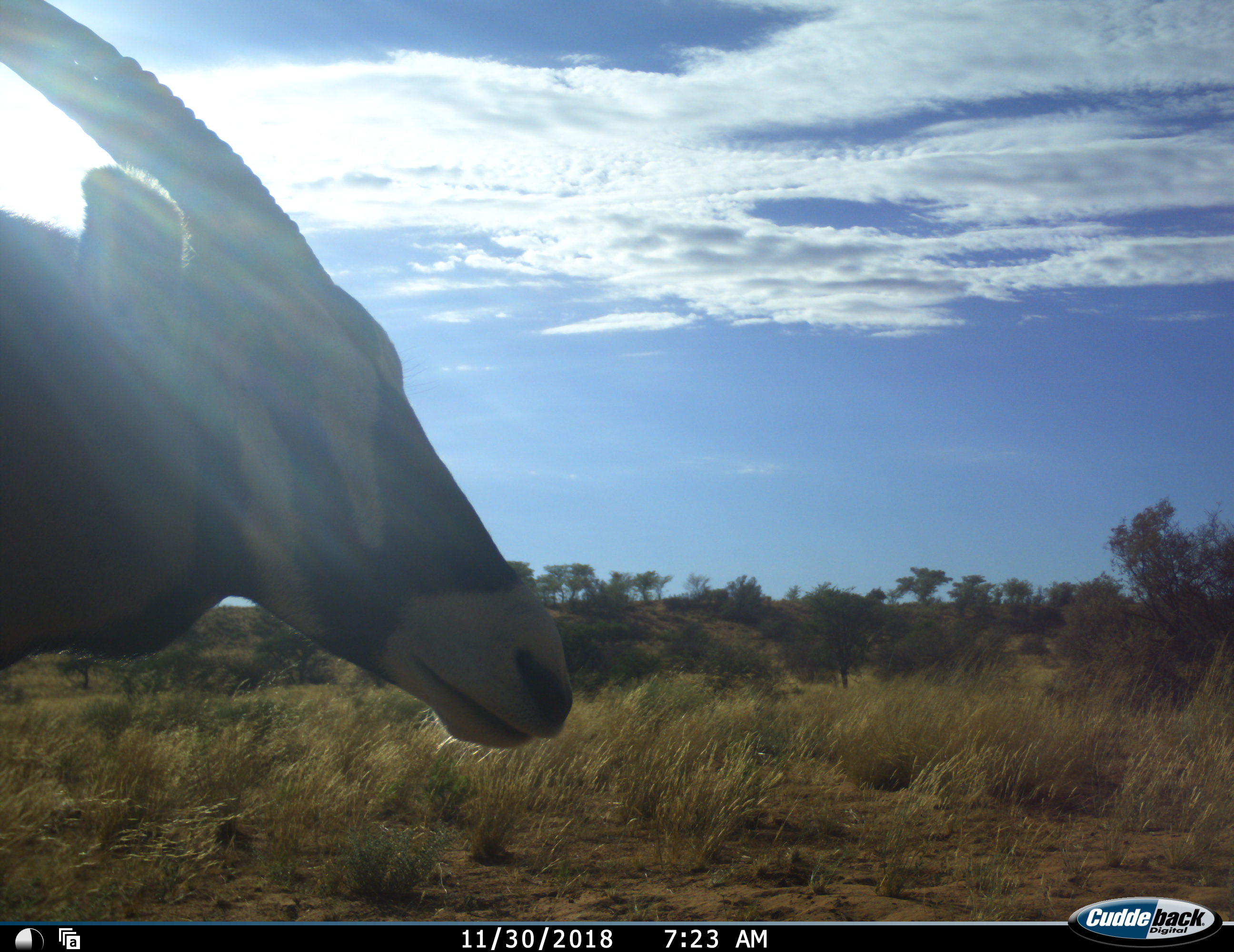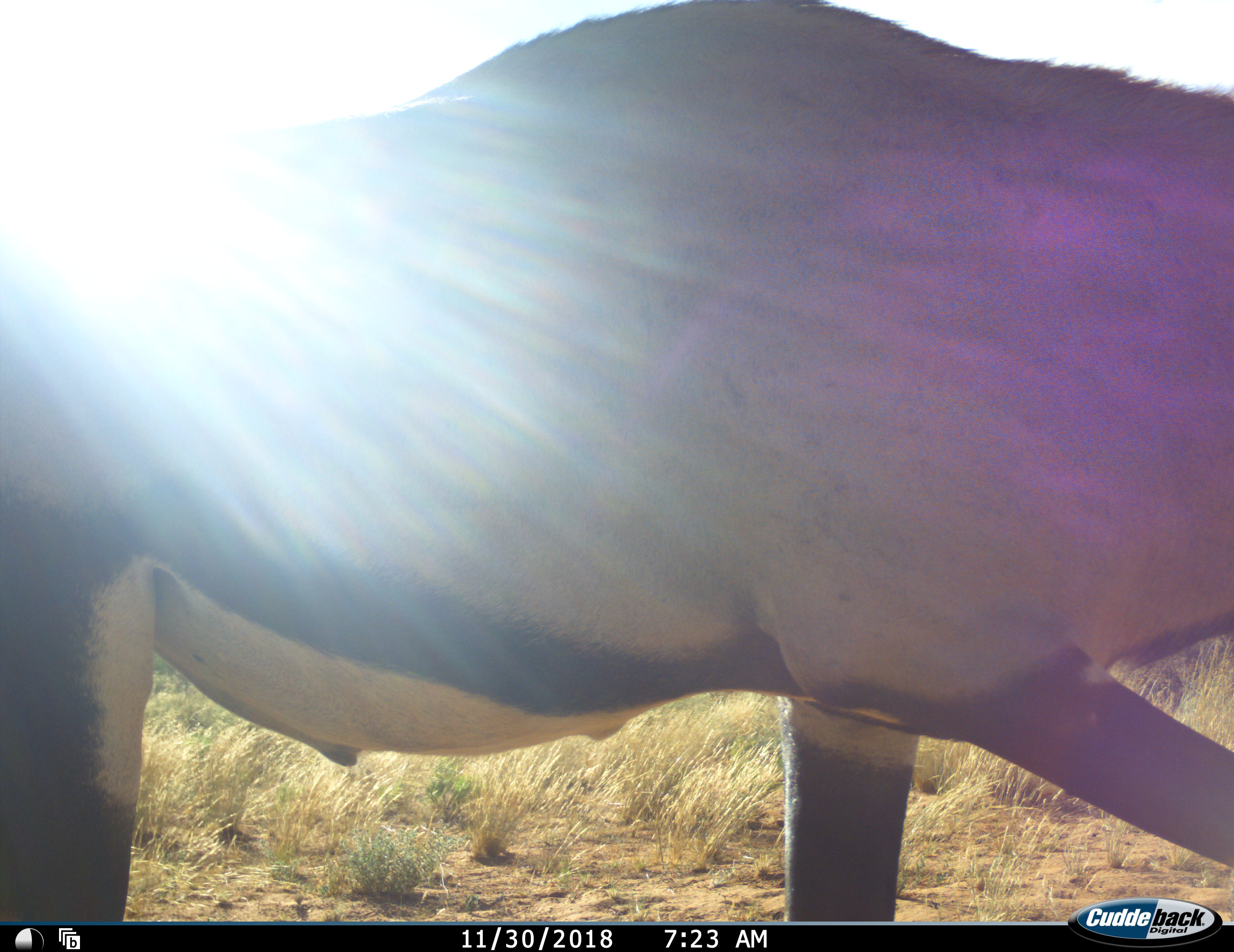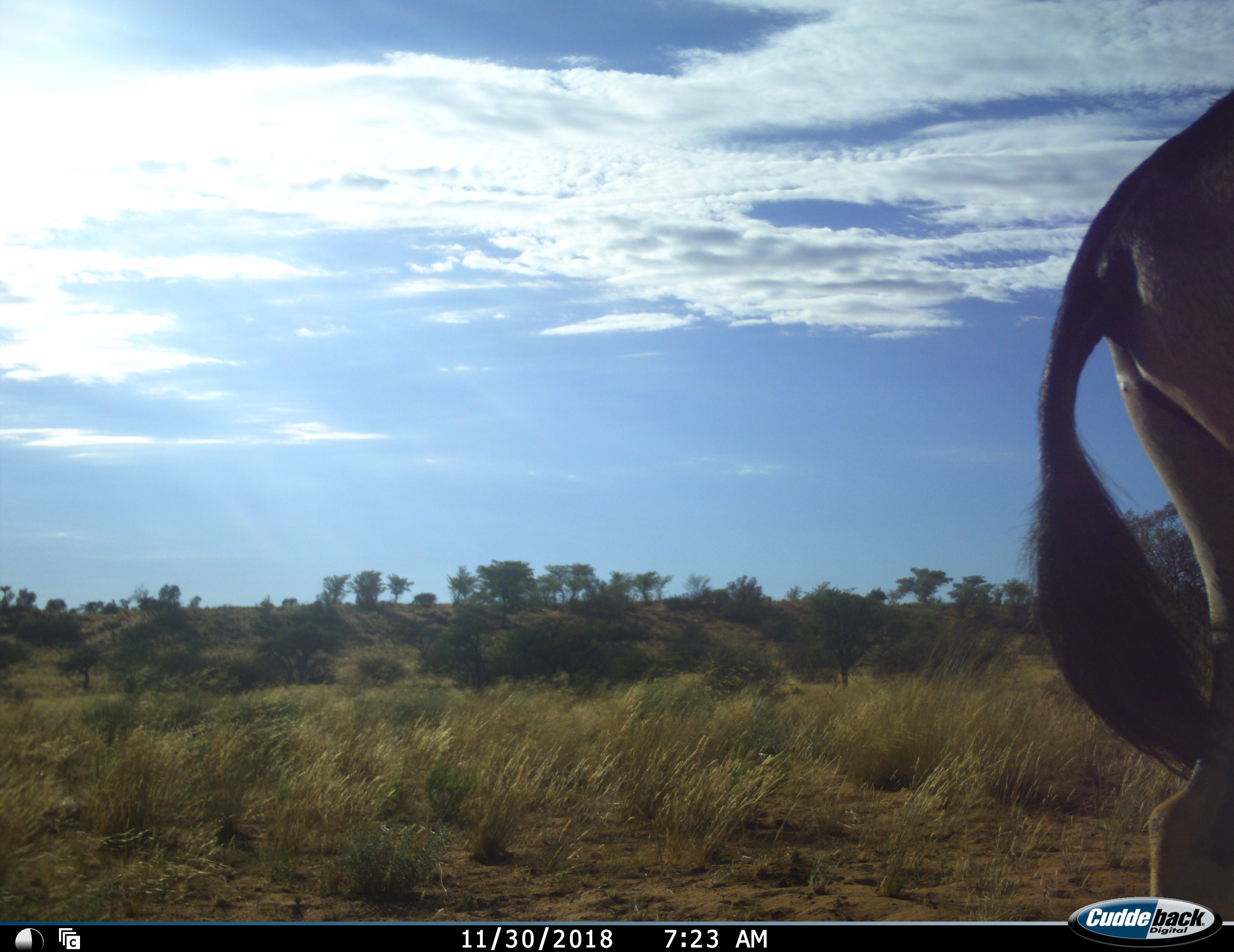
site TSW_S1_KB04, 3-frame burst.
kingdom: Animalia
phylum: Chordata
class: Mammalia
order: Artiodactyla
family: Bovidae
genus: Oryx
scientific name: Oryx gazella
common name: gemsbok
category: oryx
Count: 1.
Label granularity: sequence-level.